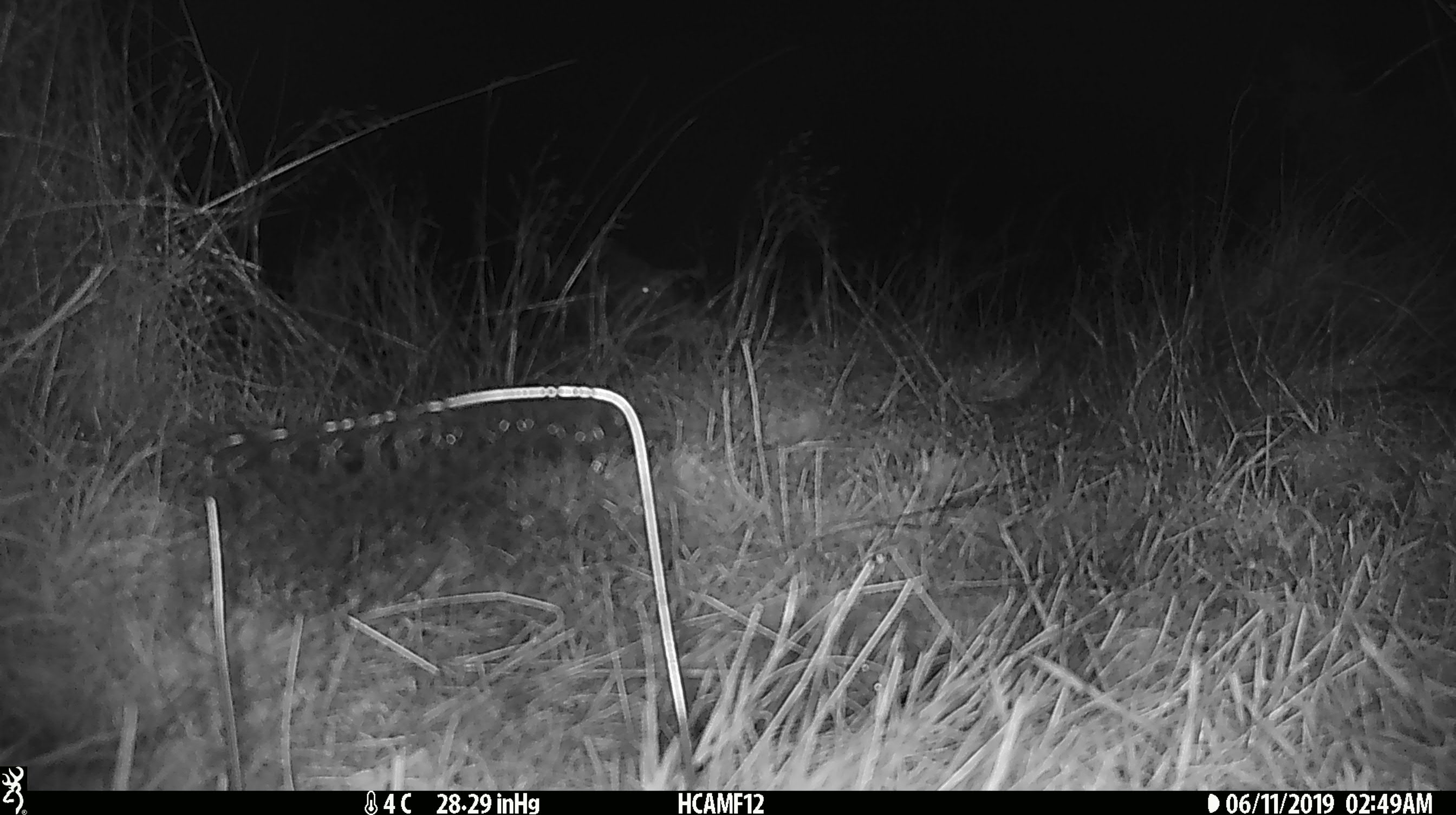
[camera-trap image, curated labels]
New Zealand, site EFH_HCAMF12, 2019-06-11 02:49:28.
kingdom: Animalia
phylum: Chordata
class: Mammalia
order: Artiodactyla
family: Bovidae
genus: Bos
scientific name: Bos taurus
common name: domestic cow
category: cow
Cow (domestic cow) (Bos taurus).